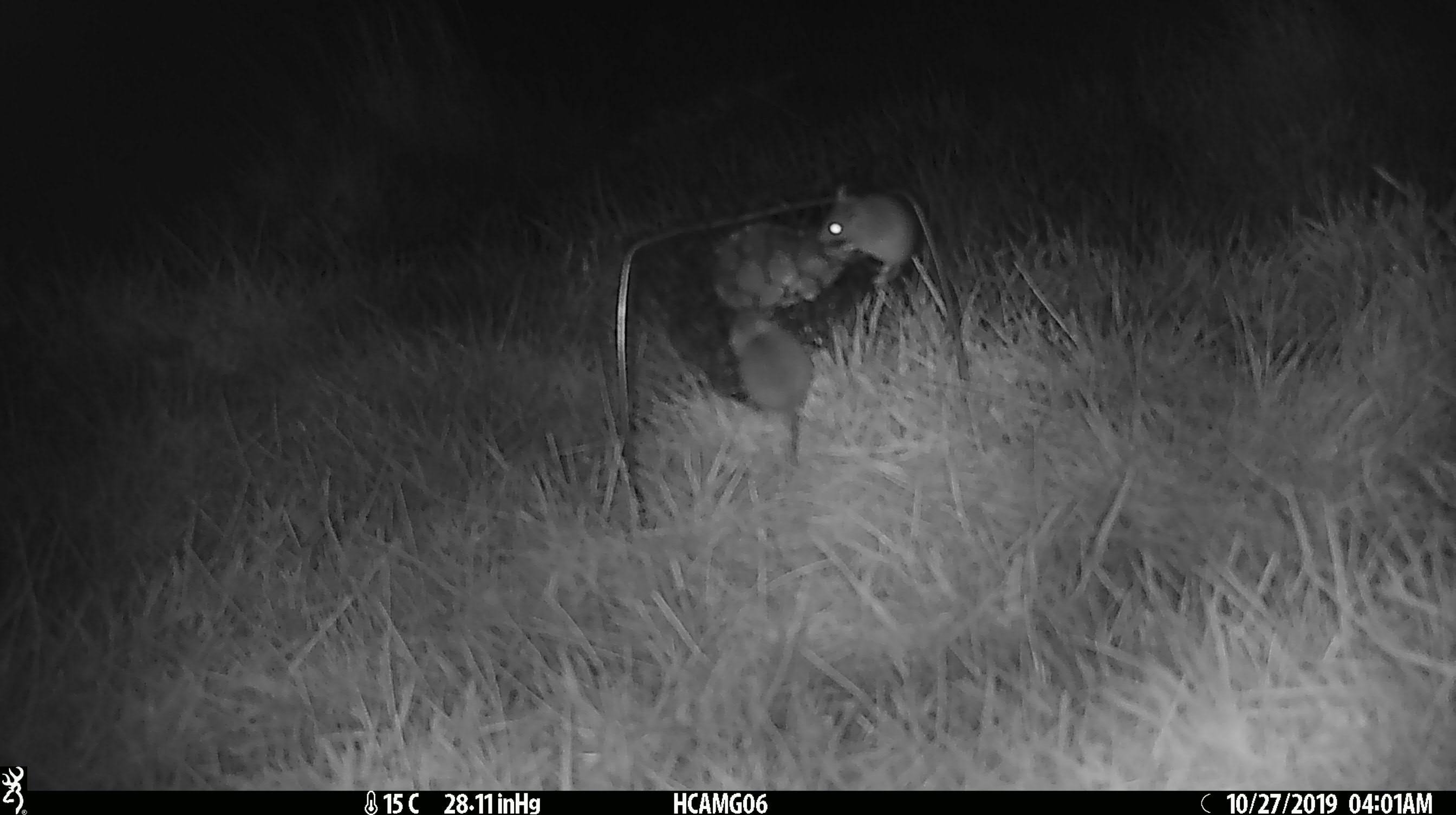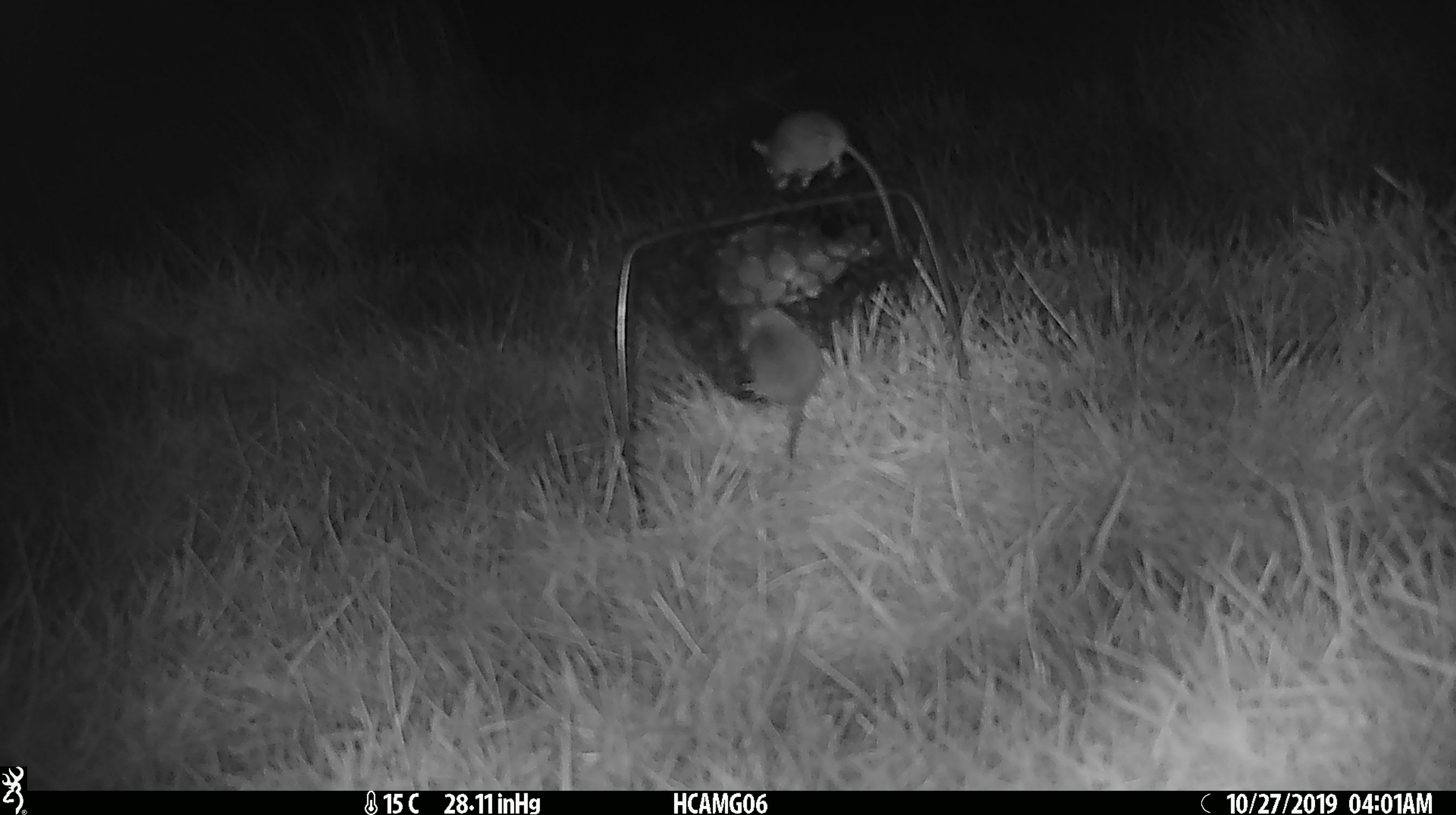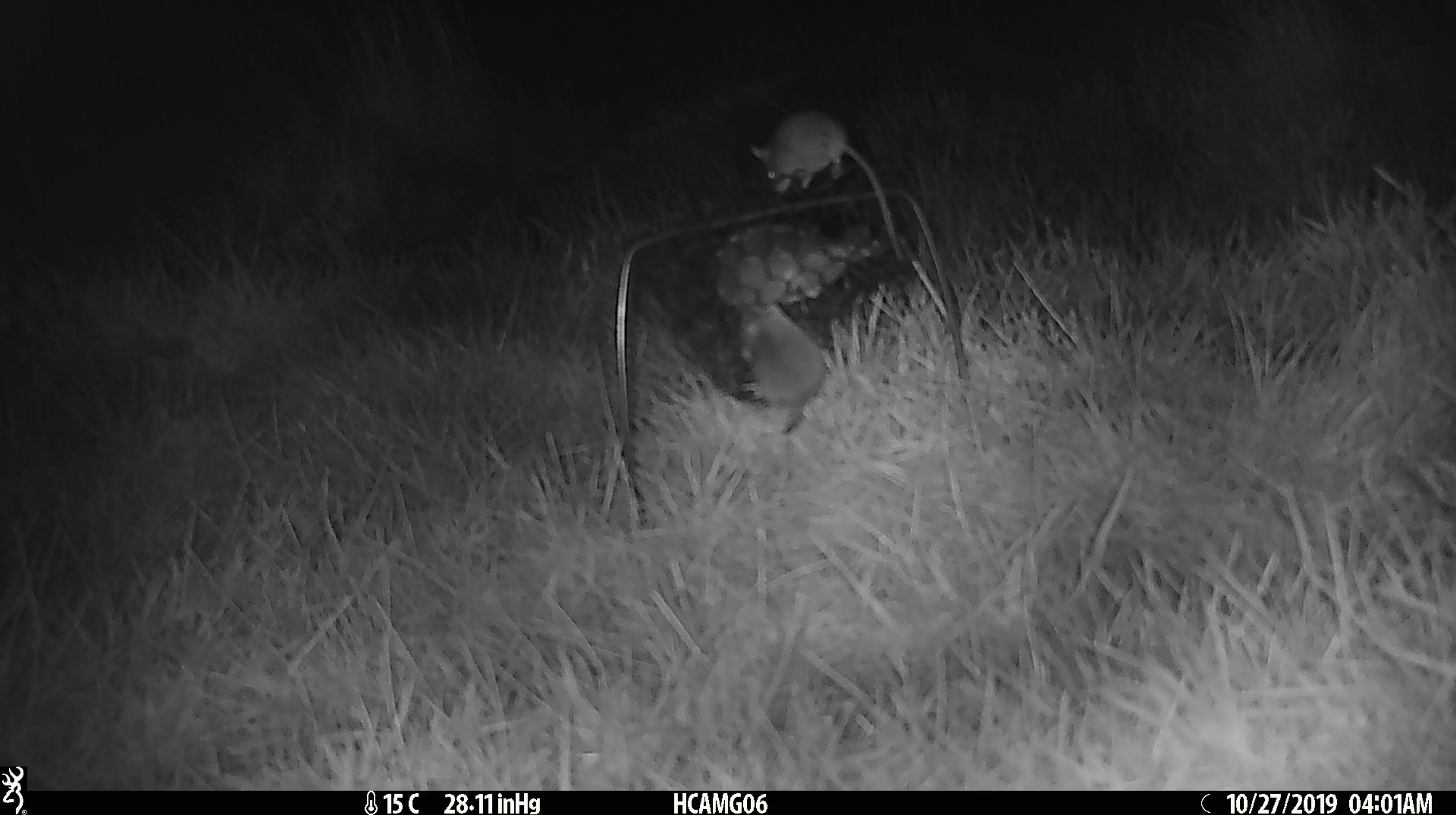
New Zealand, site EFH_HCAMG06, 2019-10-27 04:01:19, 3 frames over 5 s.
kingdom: Animalia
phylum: Chordata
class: Mammalia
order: Rodentia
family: Muridae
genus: Mus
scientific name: Mus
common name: mouse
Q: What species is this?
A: Mouse (Mus).